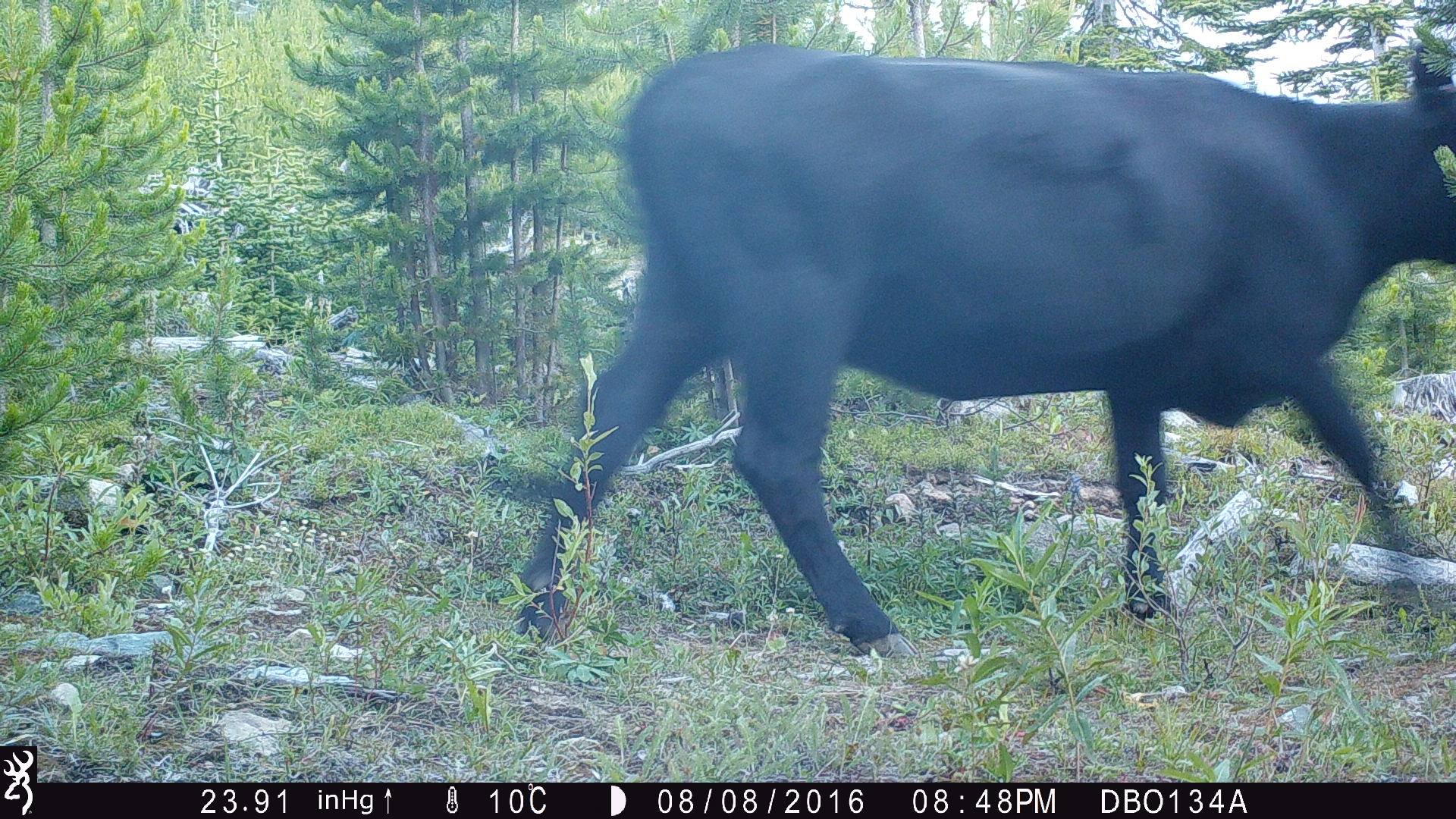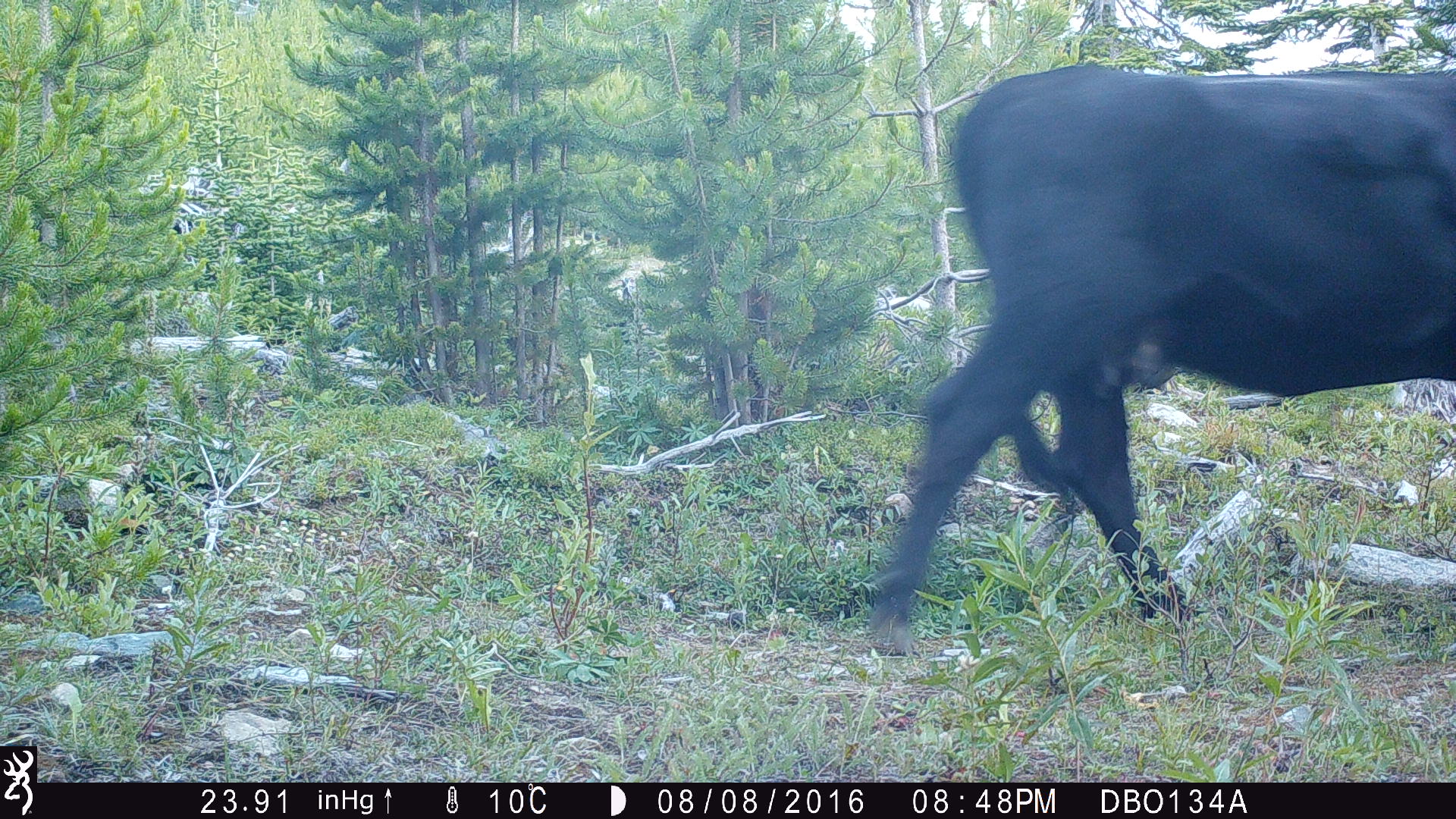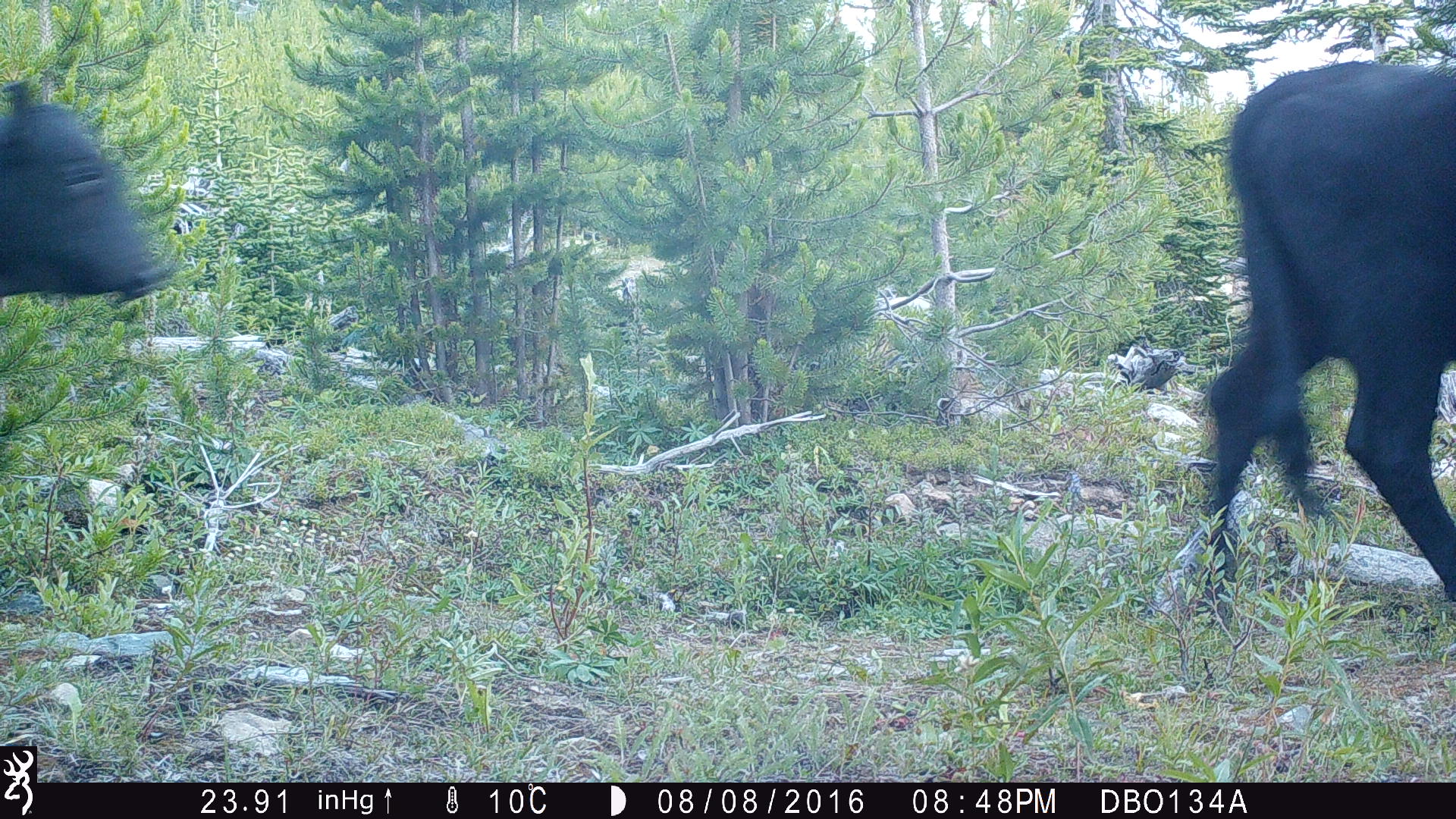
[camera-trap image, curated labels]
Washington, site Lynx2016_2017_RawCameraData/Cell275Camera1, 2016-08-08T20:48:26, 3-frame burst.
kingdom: Animalia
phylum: Chordata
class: Mammalia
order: Artiodactyla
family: Bovidae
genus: Bos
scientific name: Bos taurus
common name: domestic cattle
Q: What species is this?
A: Domestic cattle (Bos taurus).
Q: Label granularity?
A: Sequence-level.